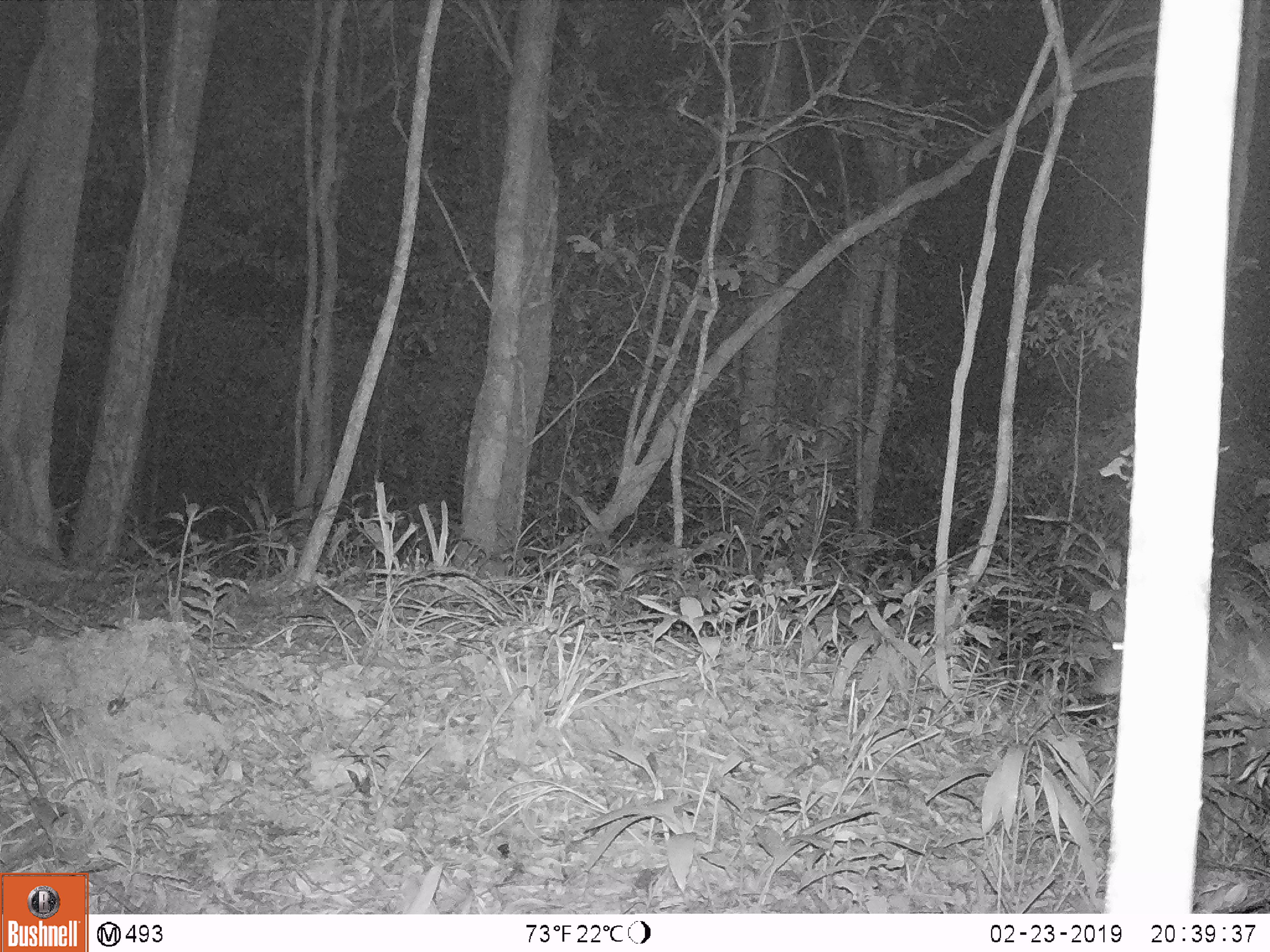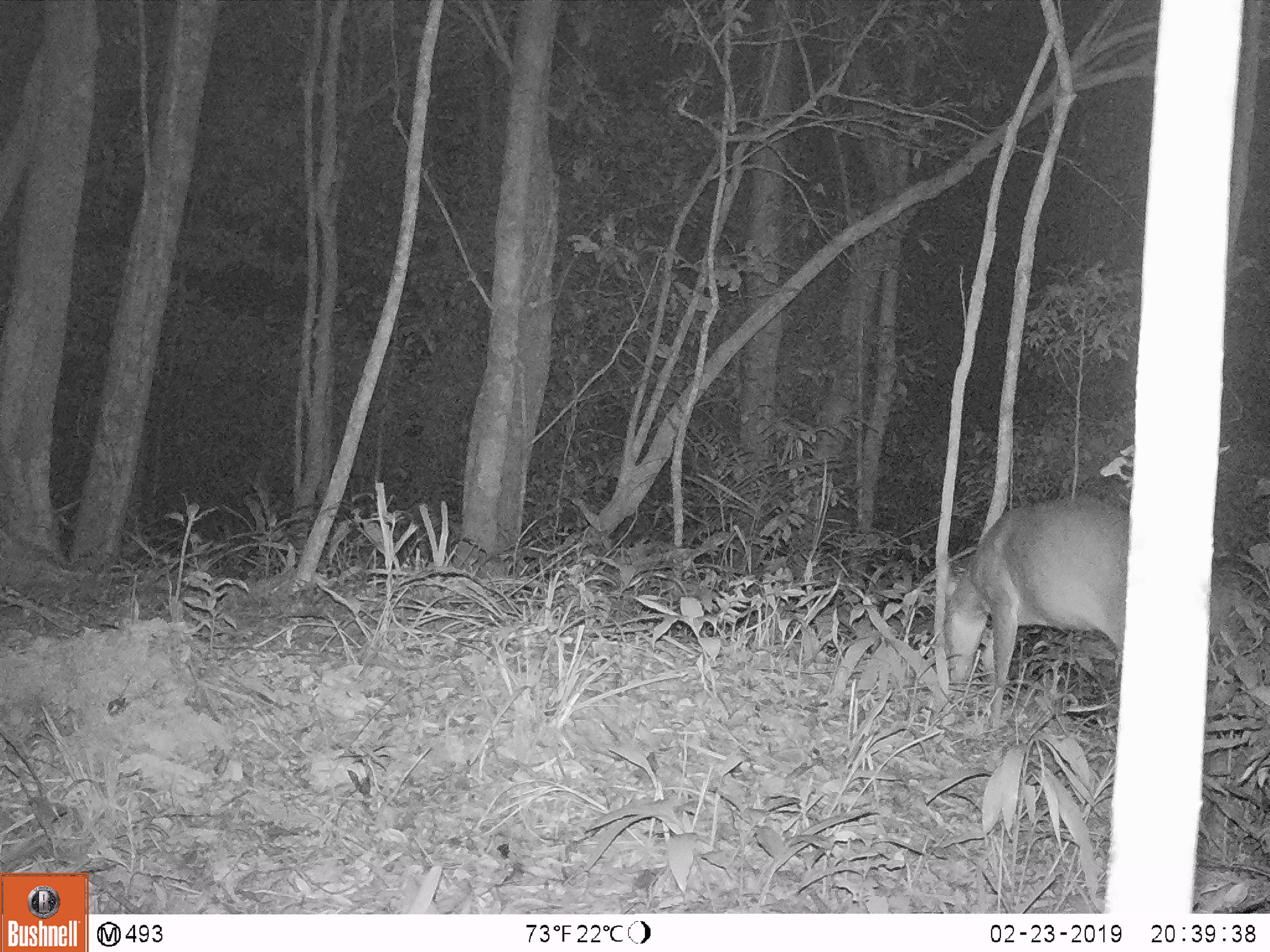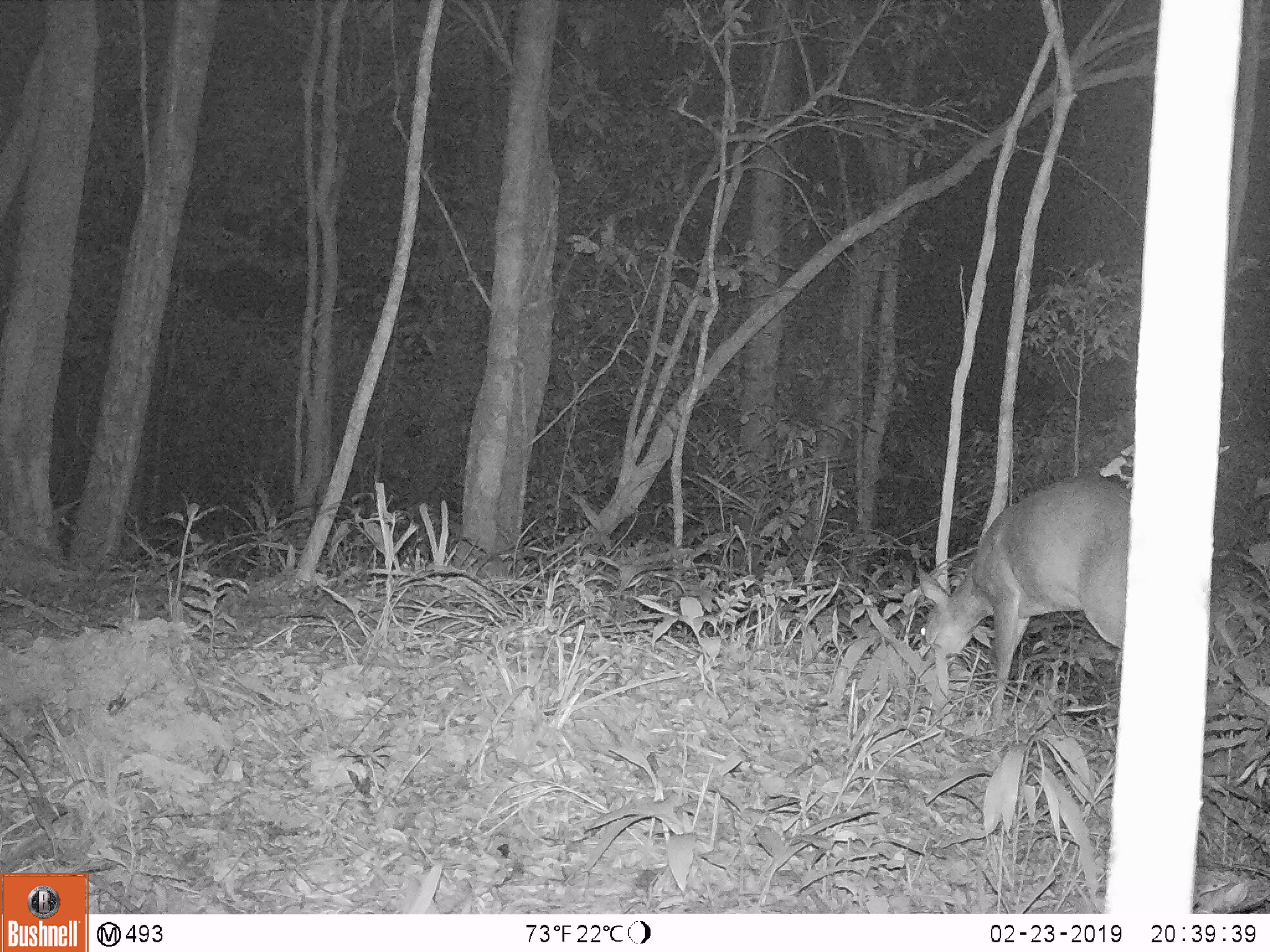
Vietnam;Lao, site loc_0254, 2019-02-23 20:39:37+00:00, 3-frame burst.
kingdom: Animalia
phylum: Chordata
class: Mammalia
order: Artiodactyla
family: Cervidae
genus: Muntiacus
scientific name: Muntiacus vuquangensis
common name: large-antlered muntjac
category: large antlered muntjac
Large antlered muntjac (large-antlered muntjac) (Muntiacus vuquangensis). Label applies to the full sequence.